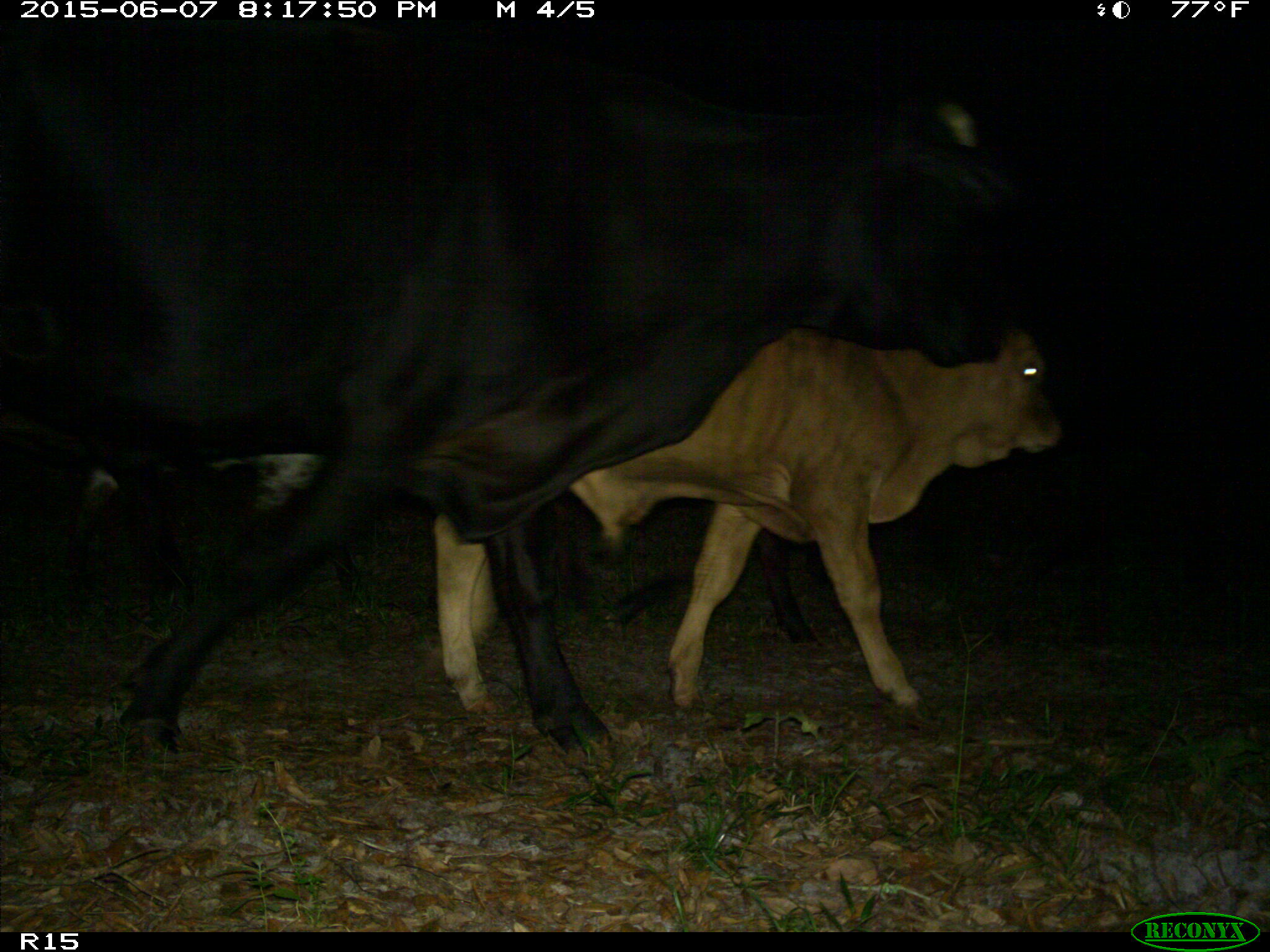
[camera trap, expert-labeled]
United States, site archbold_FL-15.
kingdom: Animalia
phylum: Chordata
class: Mammalia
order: Artiodactyla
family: Bovidae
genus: Bos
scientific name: Bos taurus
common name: domestic cow